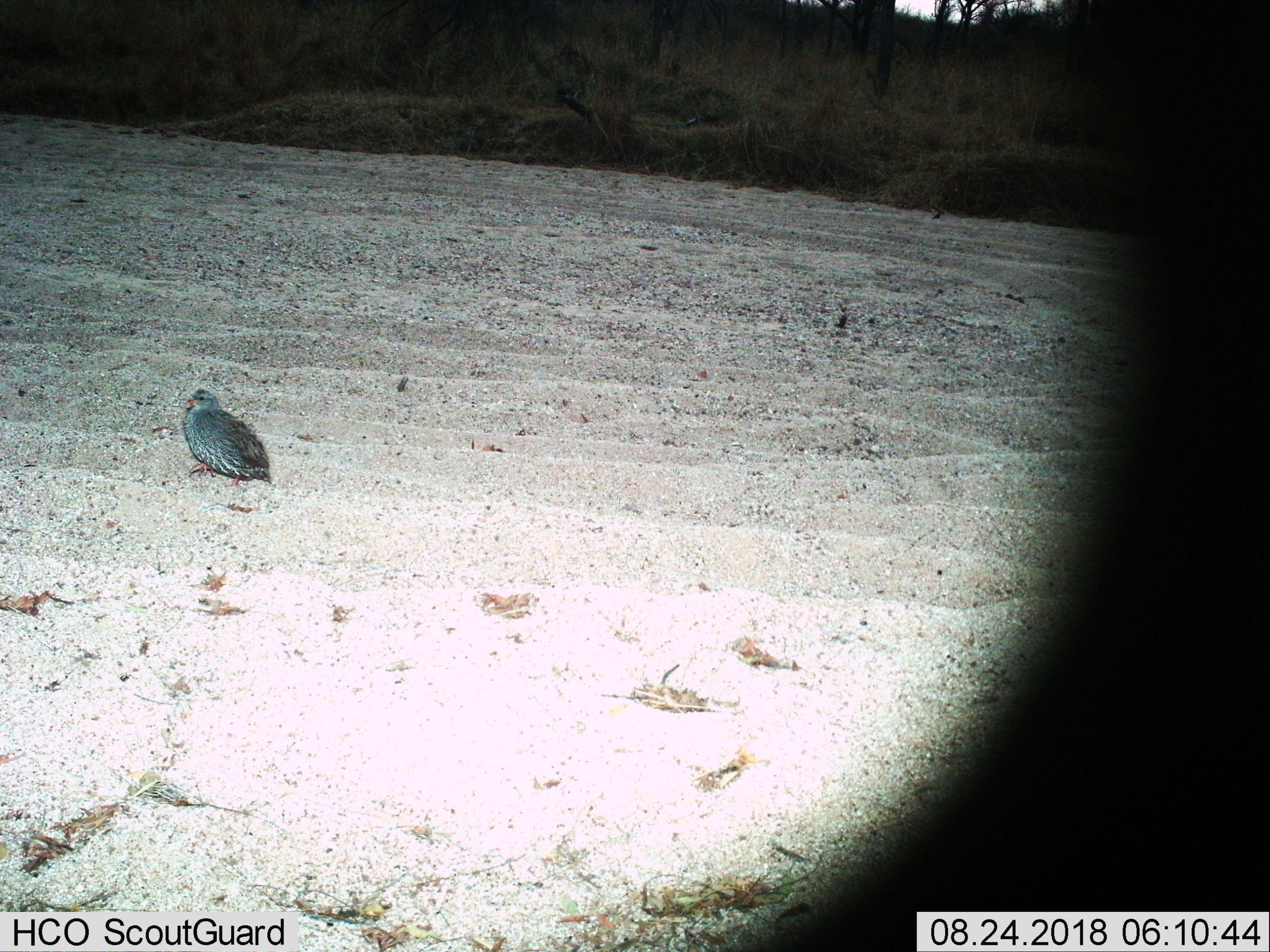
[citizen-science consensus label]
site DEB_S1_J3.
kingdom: Animalia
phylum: Chordata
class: Aves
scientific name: Aves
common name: bird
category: birdother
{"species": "birdother (bird) (Aves)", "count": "1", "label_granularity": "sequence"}